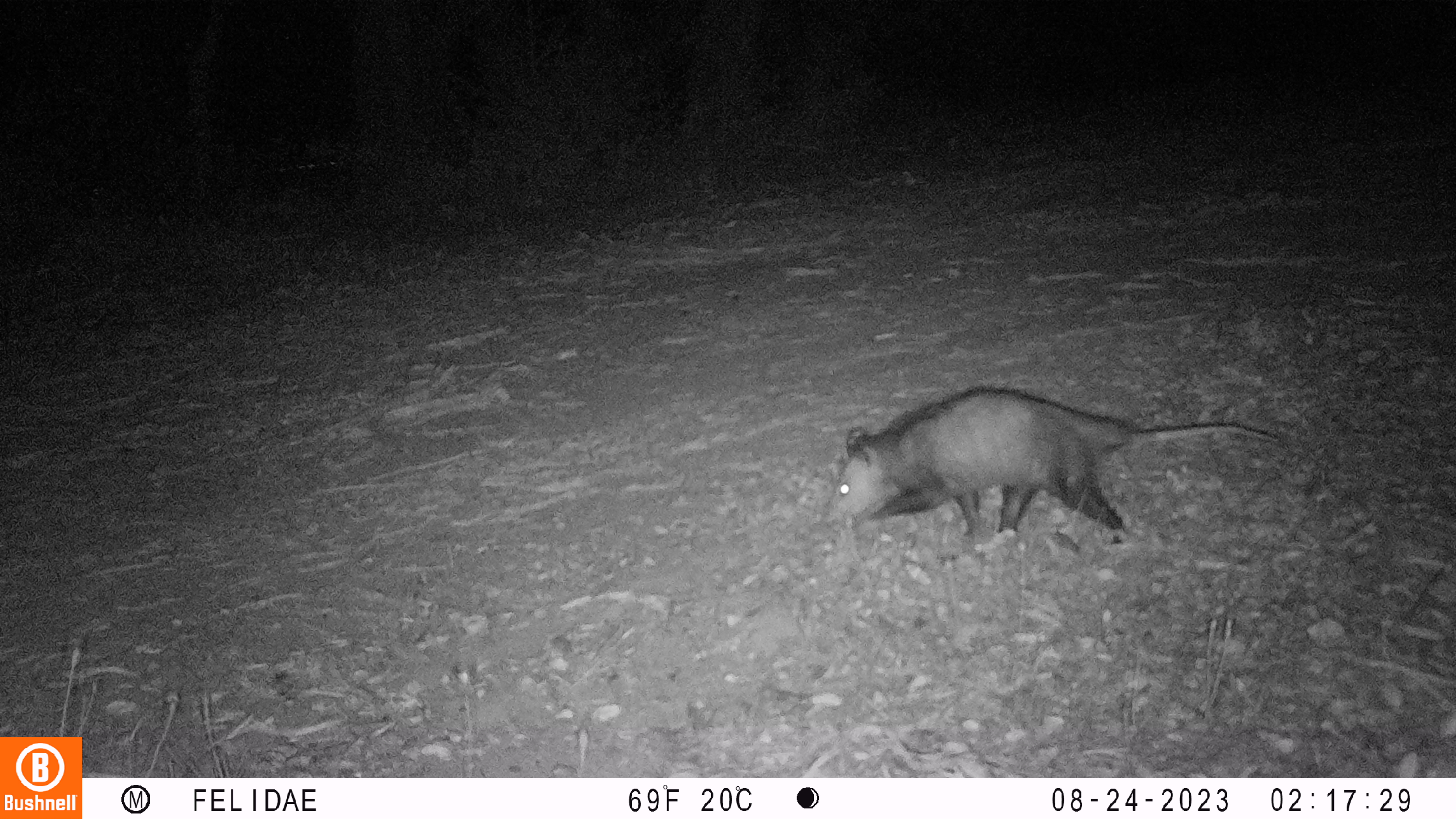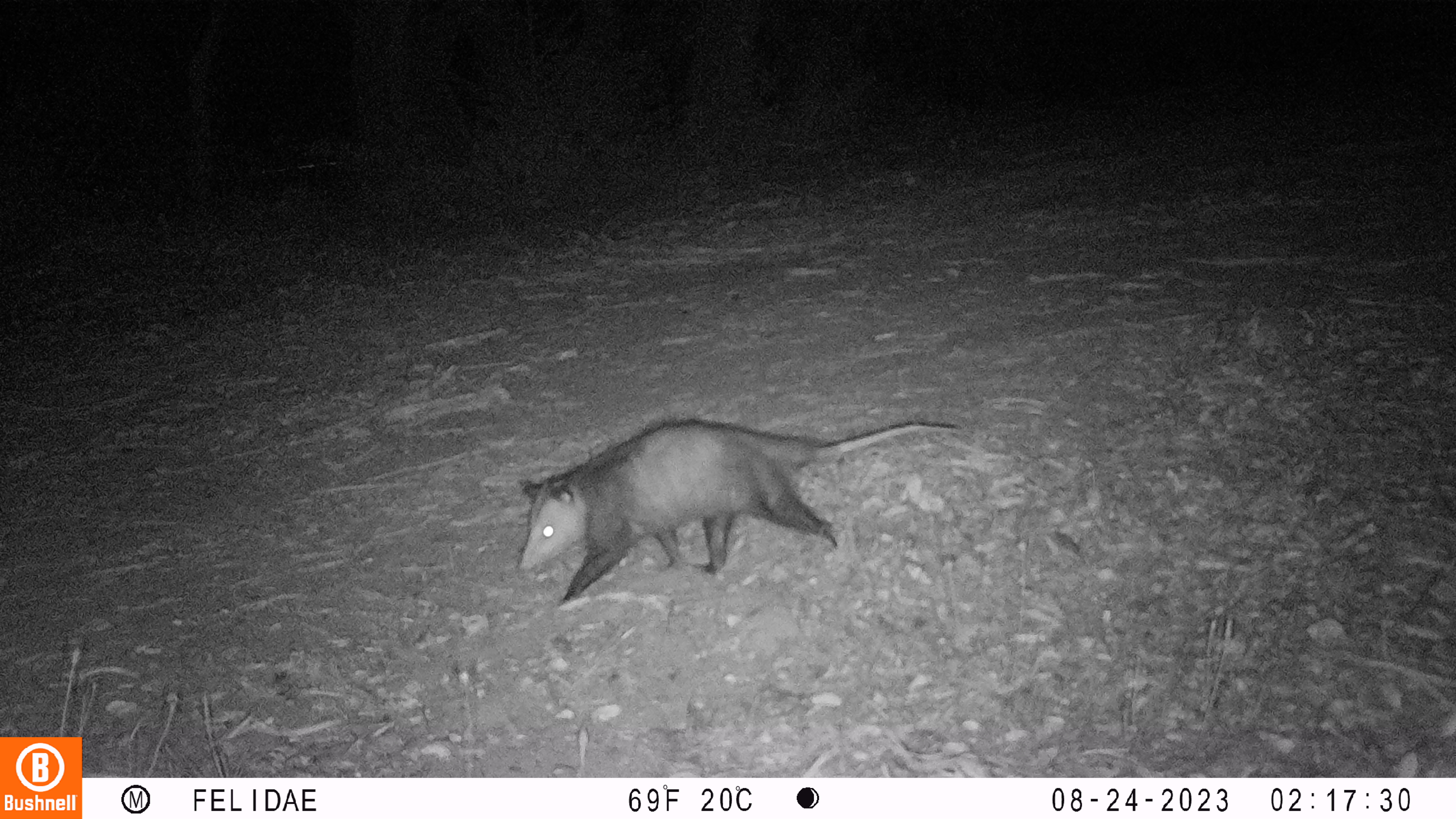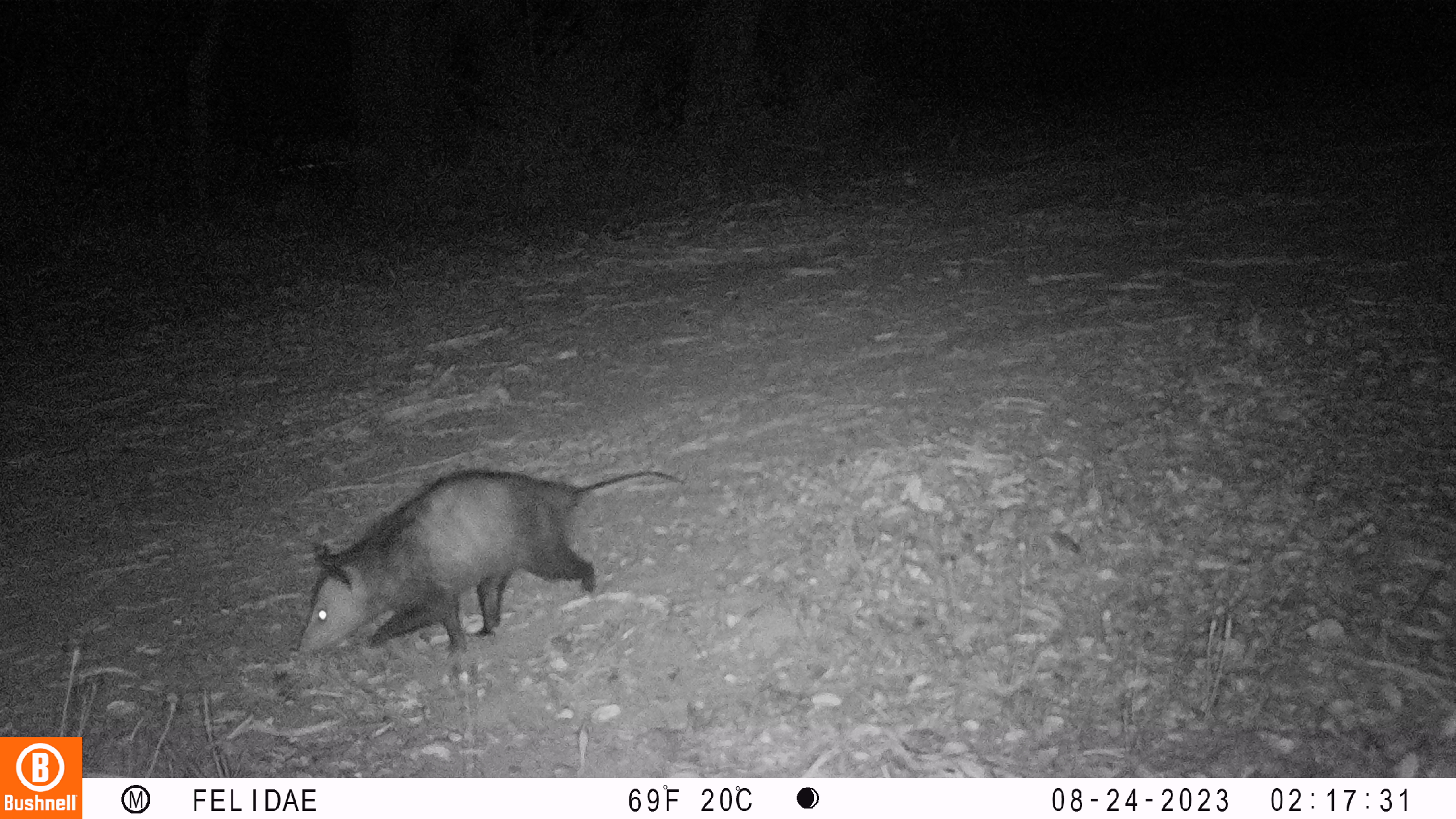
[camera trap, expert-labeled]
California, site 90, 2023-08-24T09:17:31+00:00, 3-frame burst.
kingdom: Animalia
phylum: Chordata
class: Mammalia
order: Didelphimorphia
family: Didelphidae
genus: Didelphis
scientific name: Didelphis virginiana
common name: virginia opossum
Virginia opossum (Didelphis virginiana).